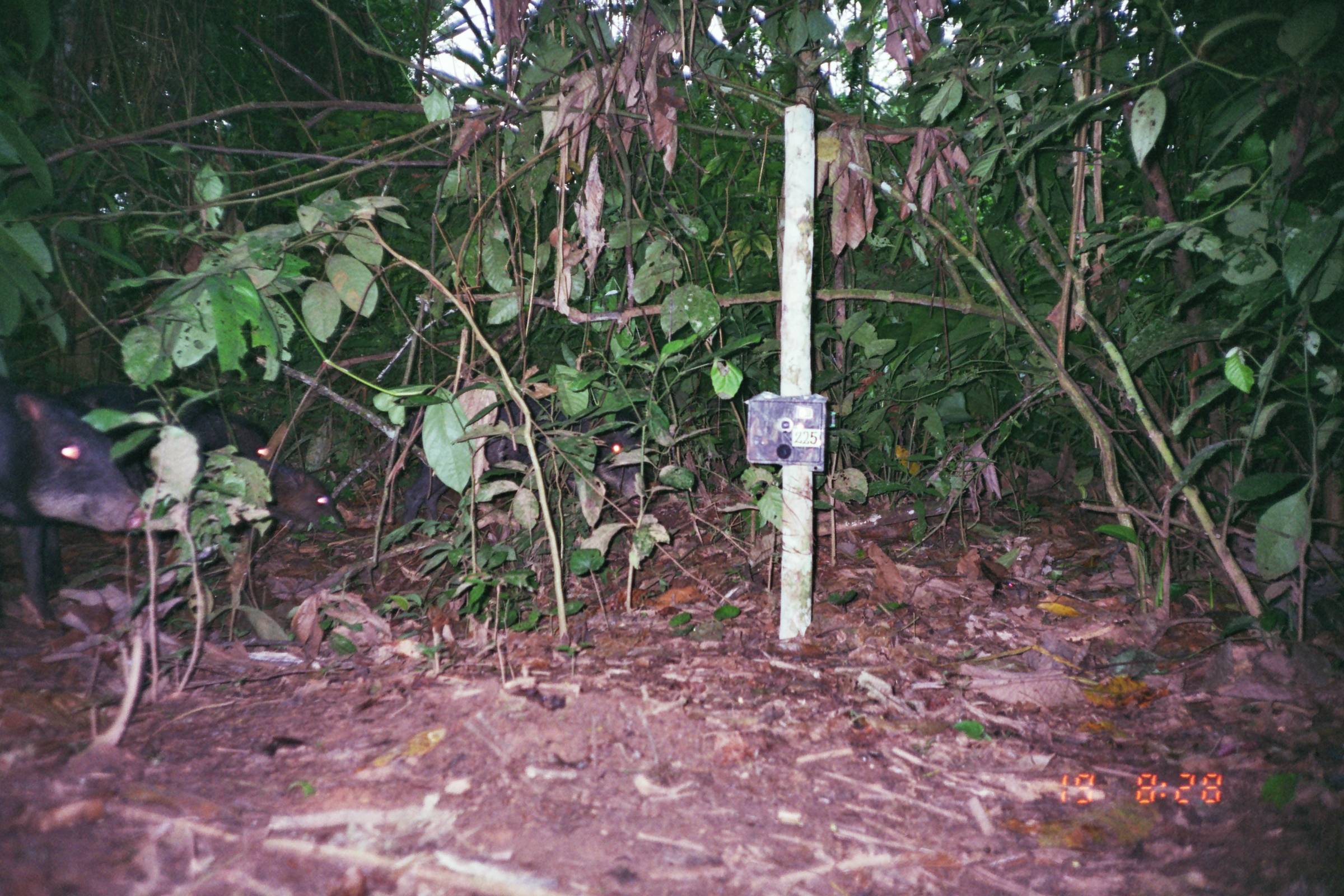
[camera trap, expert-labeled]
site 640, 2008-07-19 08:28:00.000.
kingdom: Animalia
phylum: Chordata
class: Mammalia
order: Artiodactyla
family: Tayassuidae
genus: Tayassu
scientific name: Tayassu pecari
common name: white-lipped peccary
Tayassu pecari (white-lipped peccary).